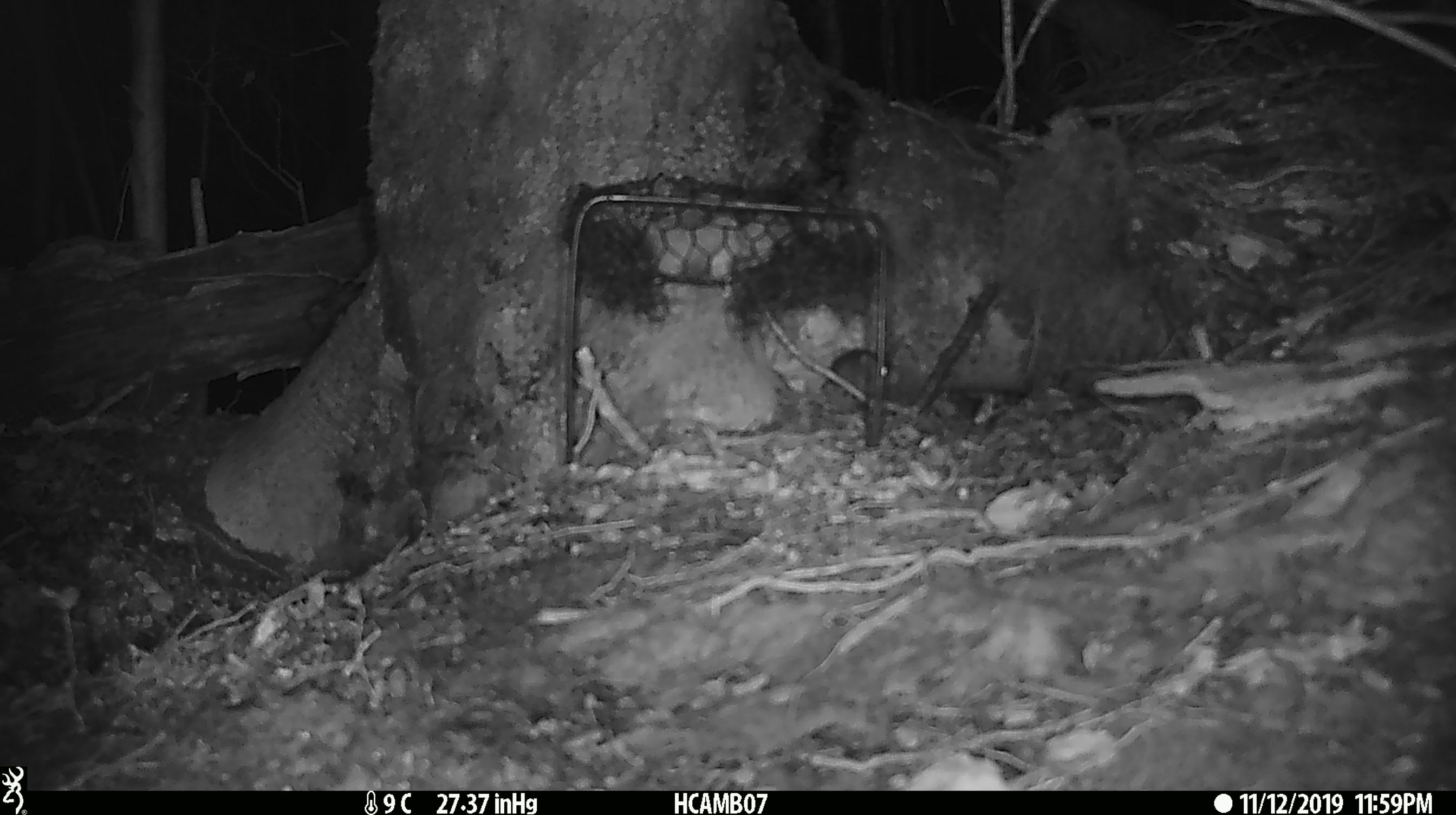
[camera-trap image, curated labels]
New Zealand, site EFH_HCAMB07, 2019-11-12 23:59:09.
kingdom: Animalia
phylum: Chordata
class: Mammalia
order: Rodentia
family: Muridae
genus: Mus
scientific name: Mus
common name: mouse